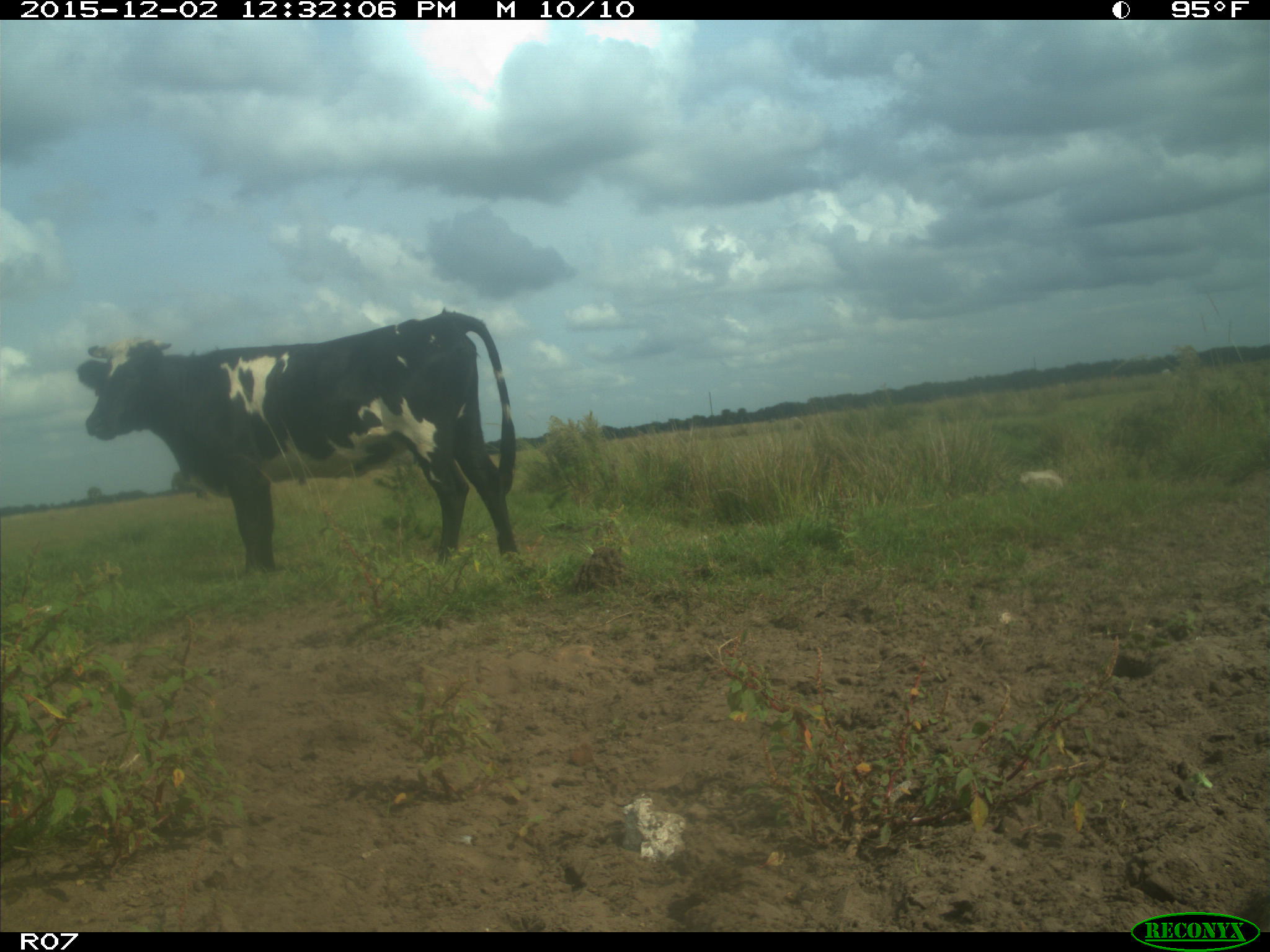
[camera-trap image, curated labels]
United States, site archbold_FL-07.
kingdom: Animalia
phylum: Chordata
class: Mammalia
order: Artiodactyla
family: Bovidae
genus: Bos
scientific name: Bos taurus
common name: domestic cow